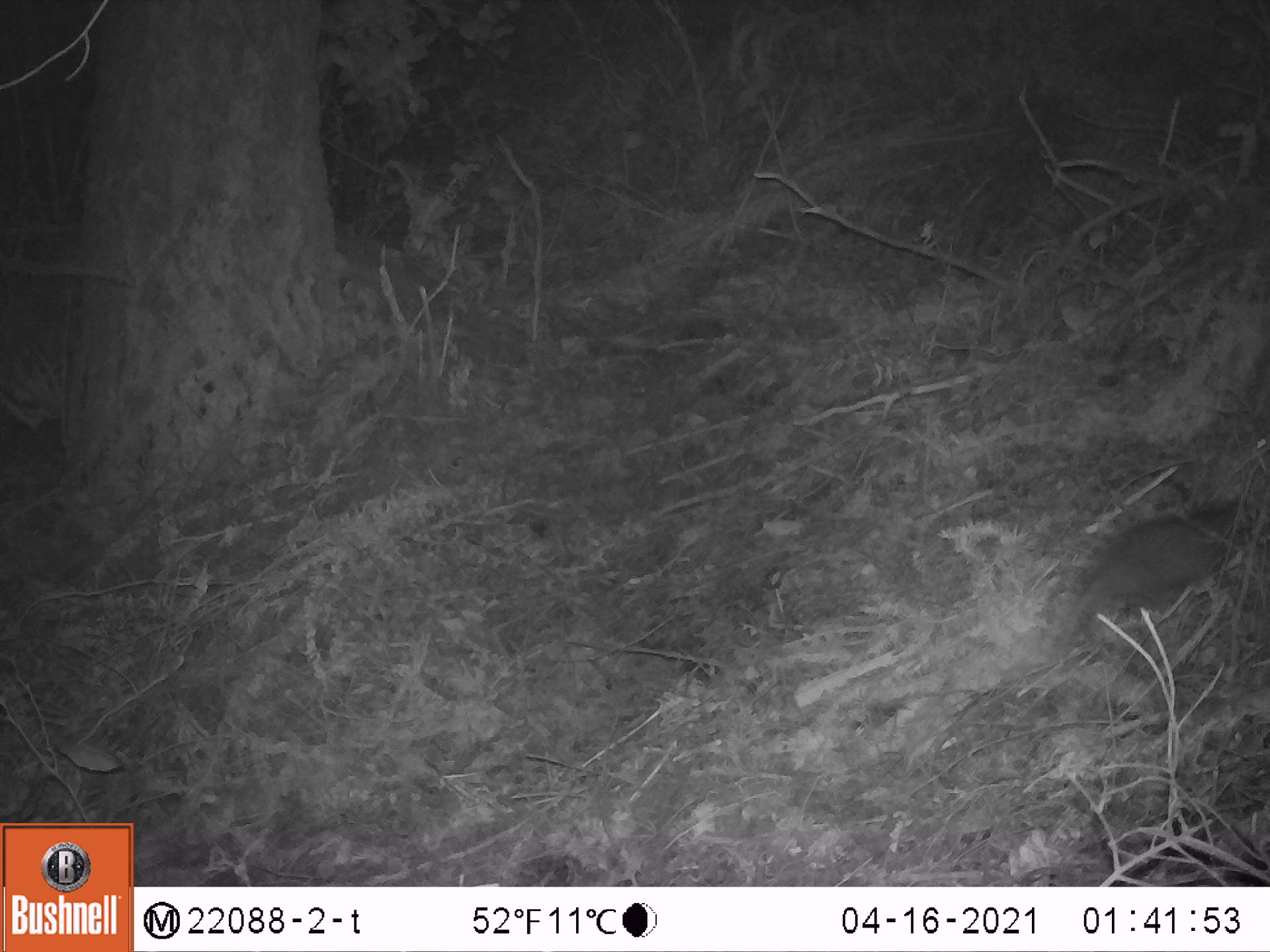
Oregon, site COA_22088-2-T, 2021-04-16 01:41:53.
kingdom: Animalia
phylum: Chordata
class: Mammalia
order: Rodentia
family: Aplodontiidae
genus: Aplodontia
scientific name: Aplodontia rufa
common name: mountain beaver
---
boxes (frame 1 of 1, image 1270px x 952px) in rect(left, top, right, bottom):
mountain beaver: rect(1010, 476, 1265, 655)